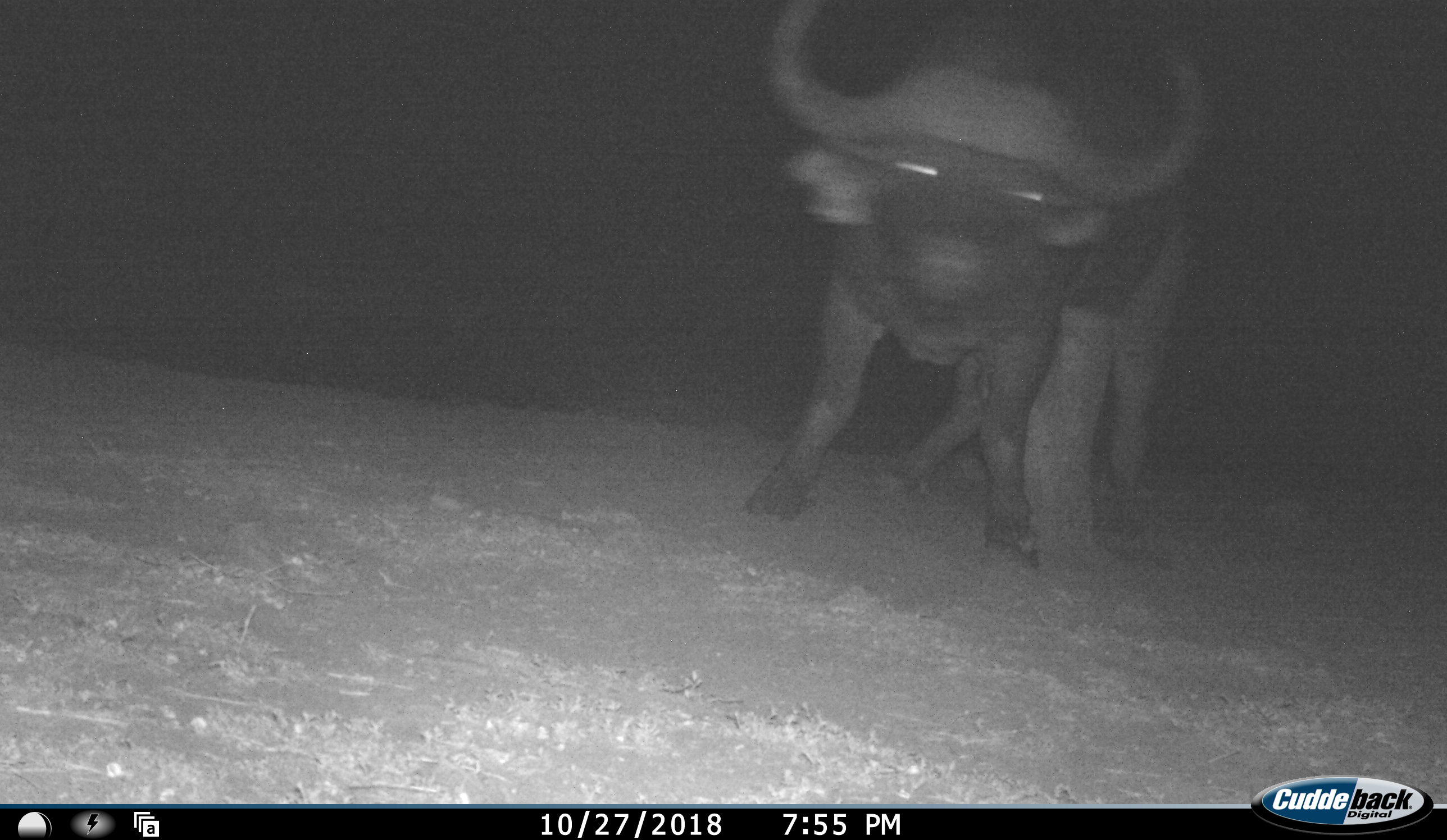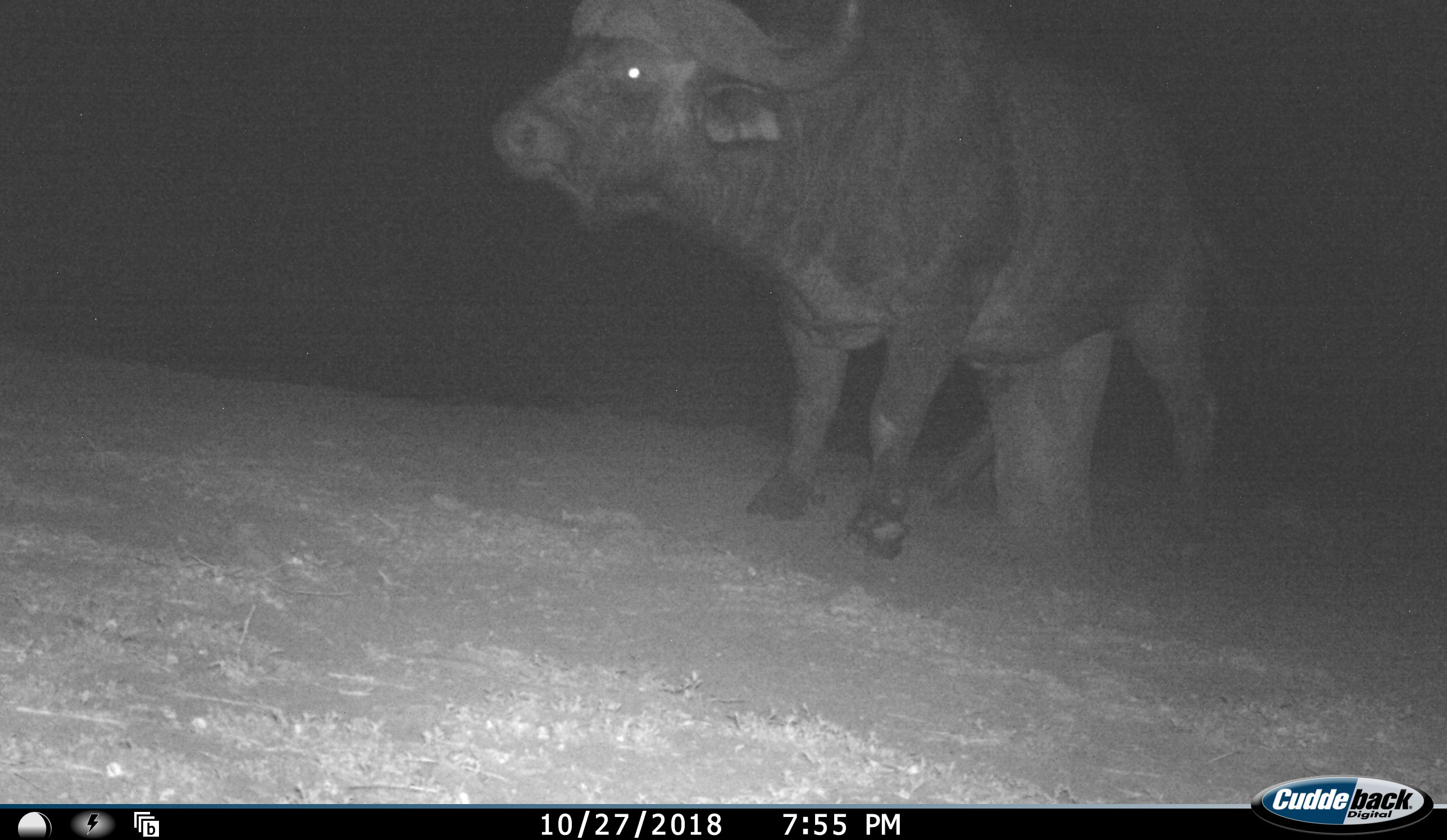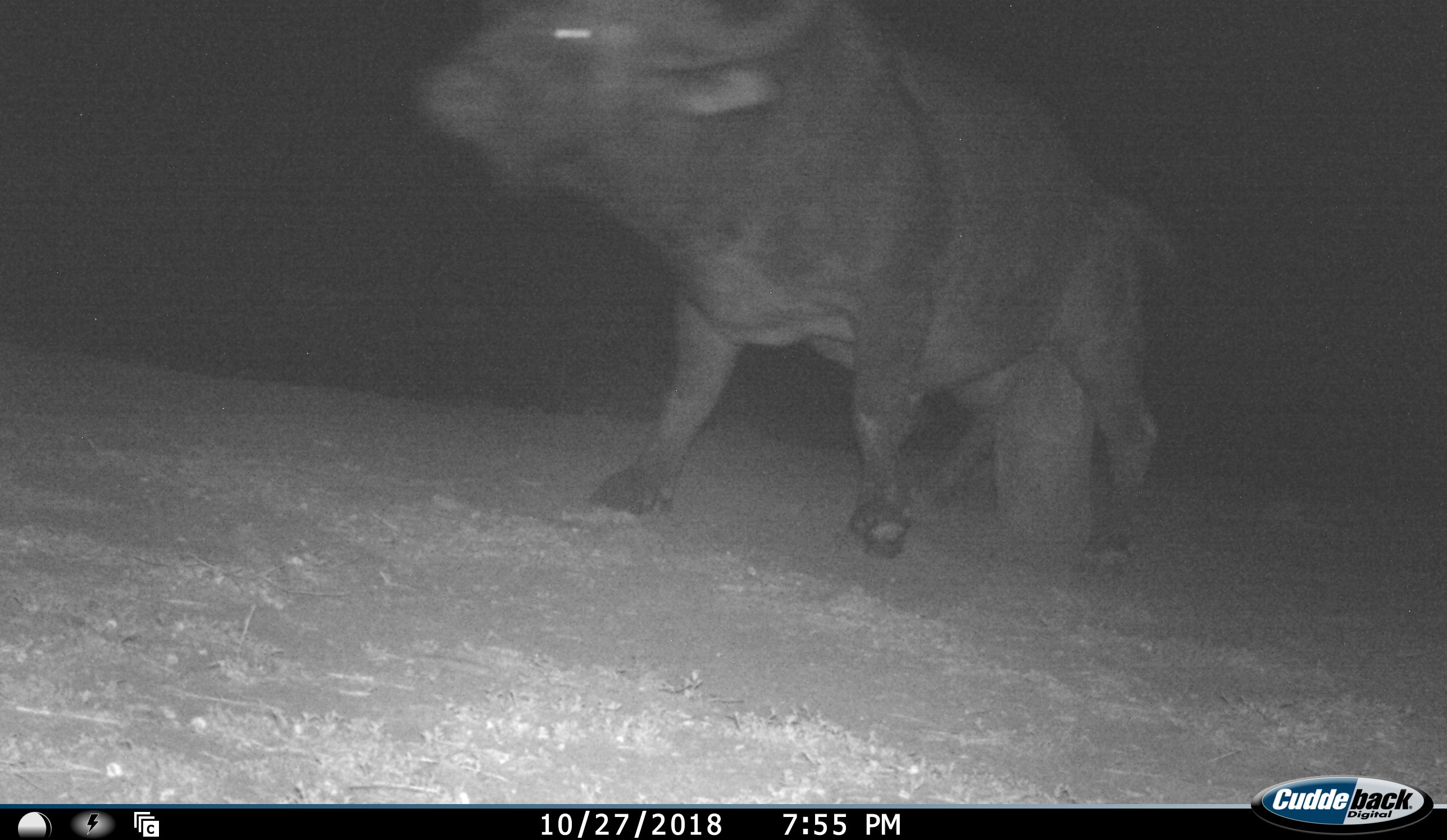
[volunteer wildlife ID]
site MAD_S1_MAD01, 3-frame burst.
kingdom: Animalia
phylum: Chordata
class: Mammalia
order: Artiodactyla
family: Bovidae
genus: Syncerus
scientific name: Syncerus caffer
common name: african buffalo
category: buffalo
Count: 1.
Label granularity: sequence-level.